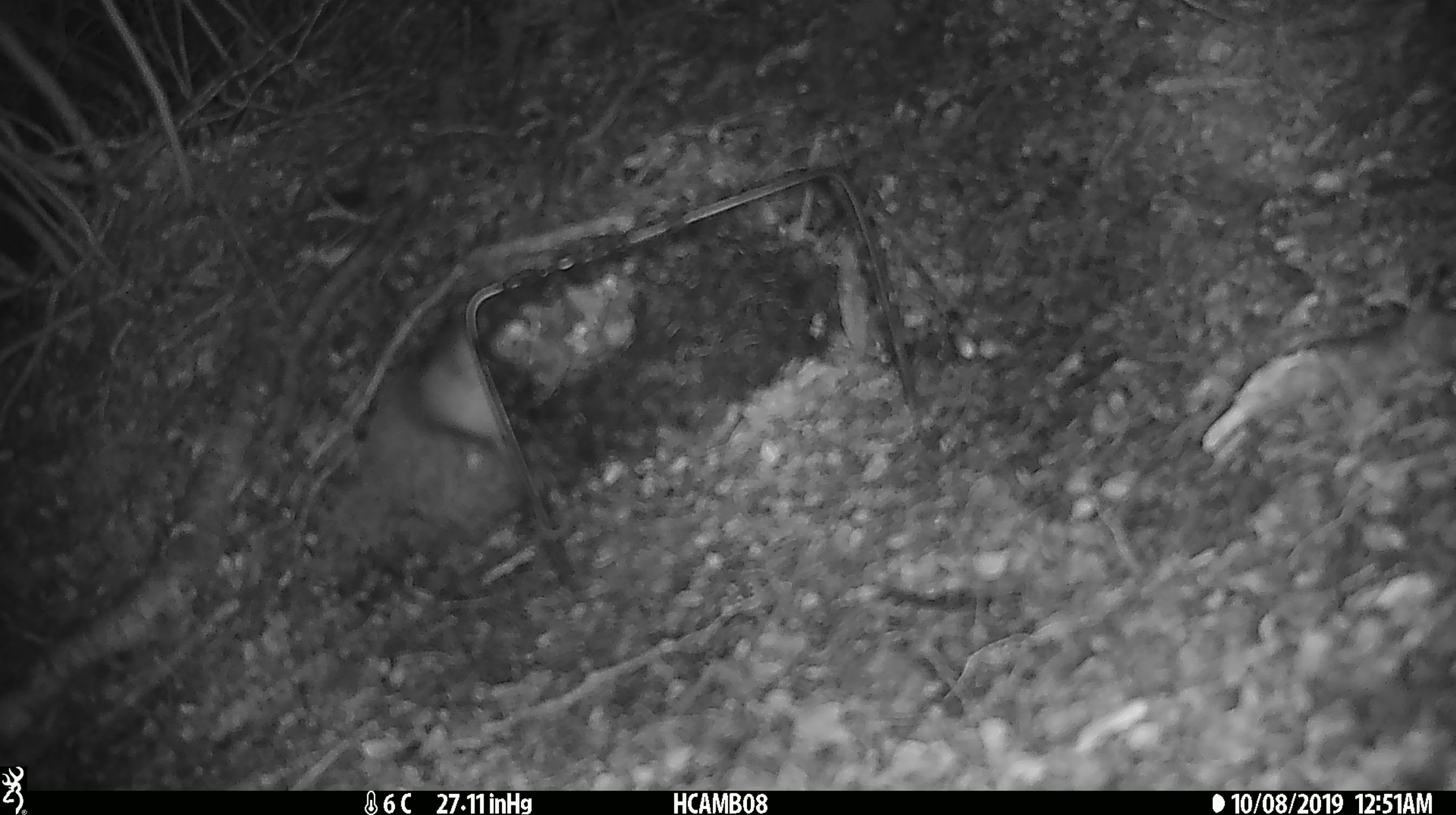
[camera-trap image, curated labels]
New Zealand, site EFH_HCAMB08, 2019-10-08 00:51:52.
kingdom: Animalia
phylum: Chordata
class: Mammalia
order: Rodentia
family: Muridae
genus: Mus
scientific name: Mus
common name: mouse